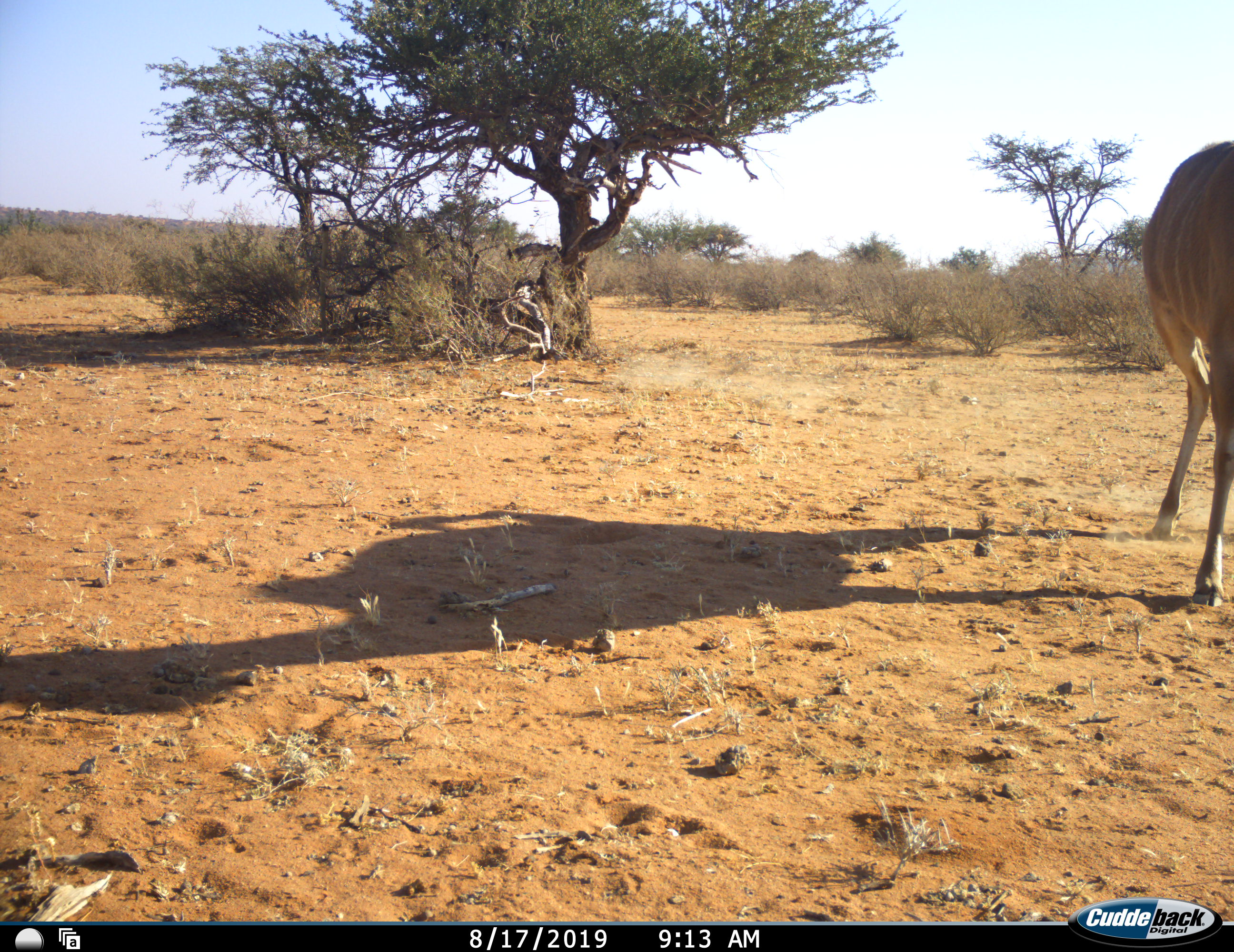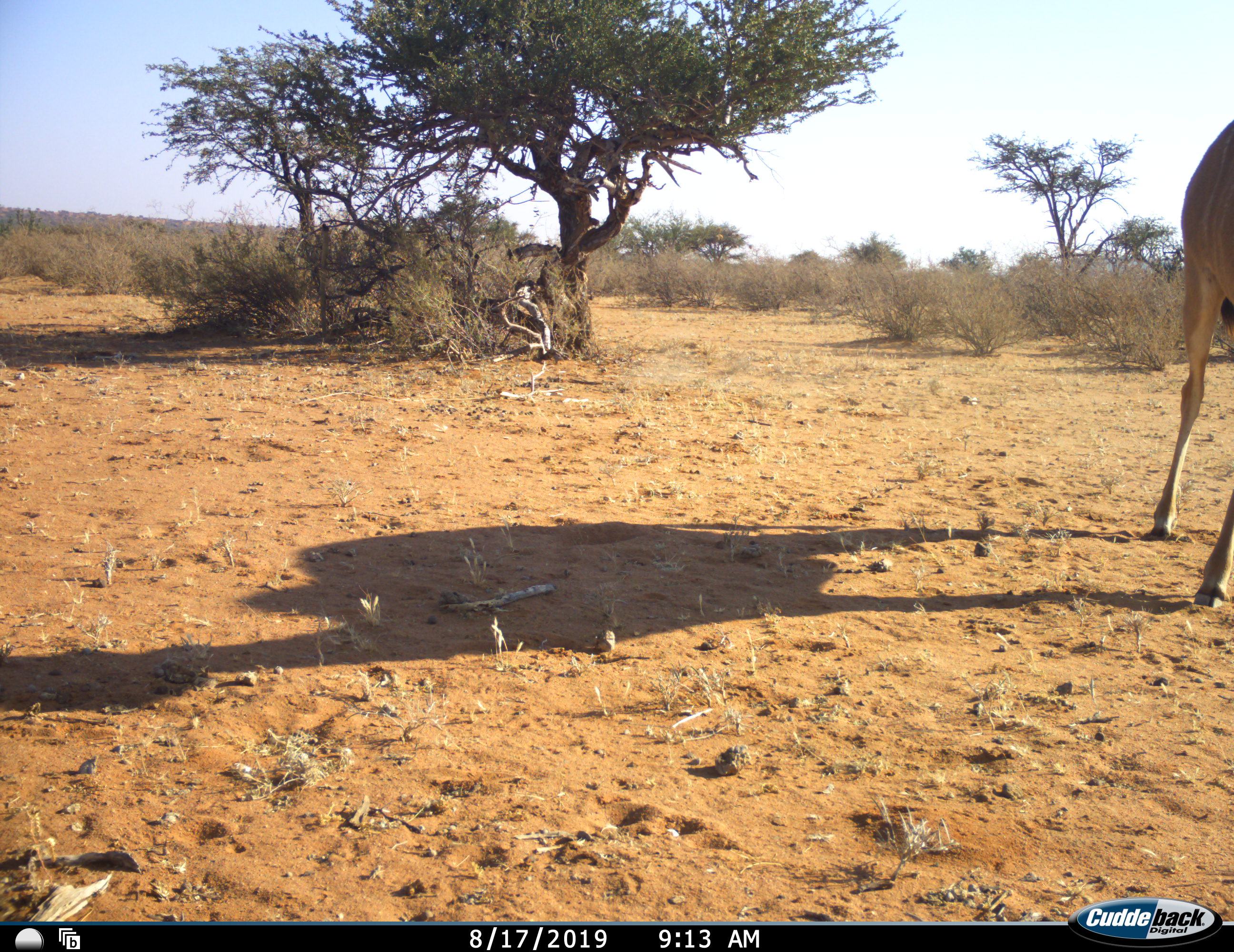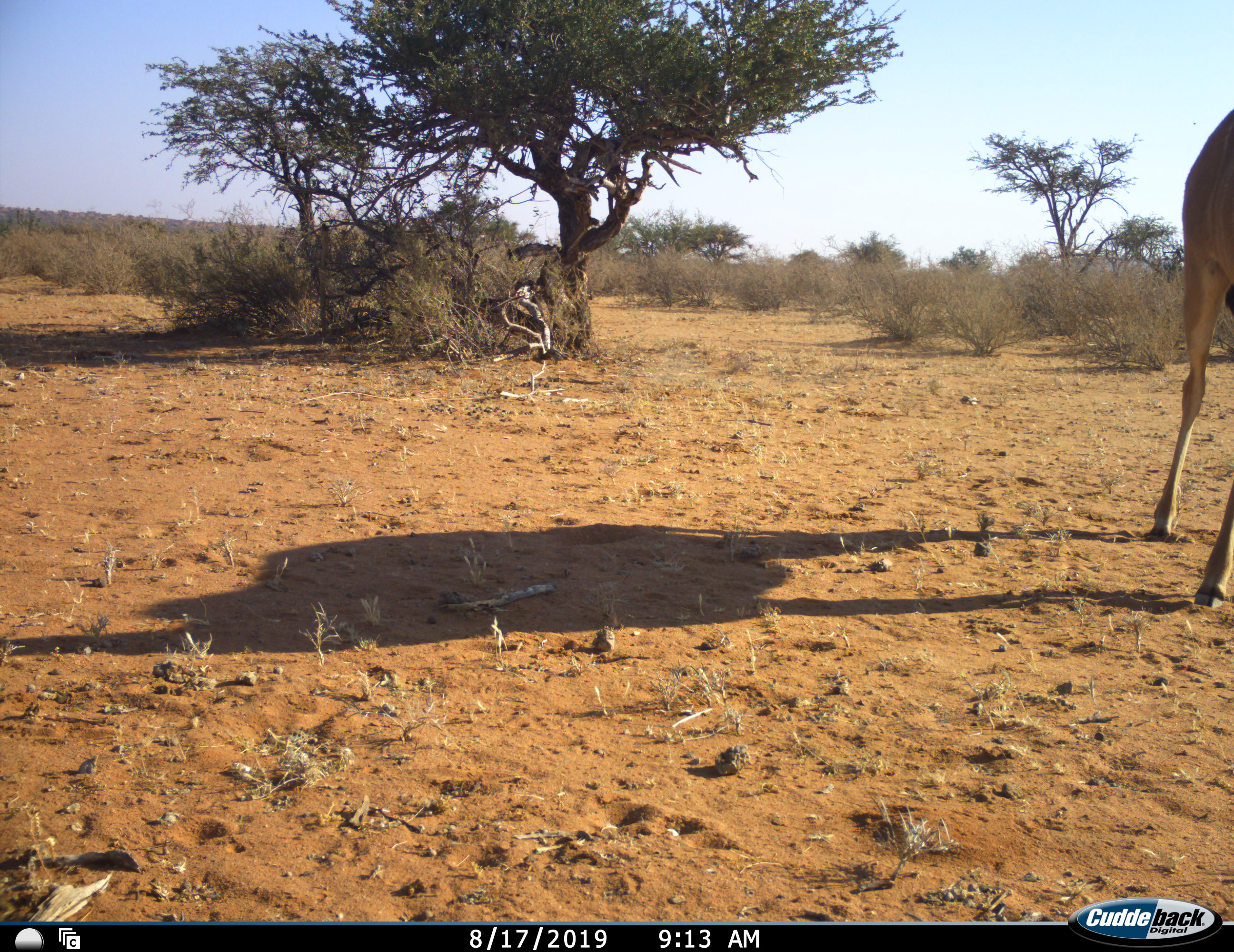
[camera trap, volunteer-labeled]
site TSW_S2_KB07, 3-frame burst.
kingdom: Animalia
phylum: Chordata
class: Mammalia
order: Artiodactyla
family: Bovidae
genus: Tragelaphus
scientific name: Tragelaphus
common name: kudu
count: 1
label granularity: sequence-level